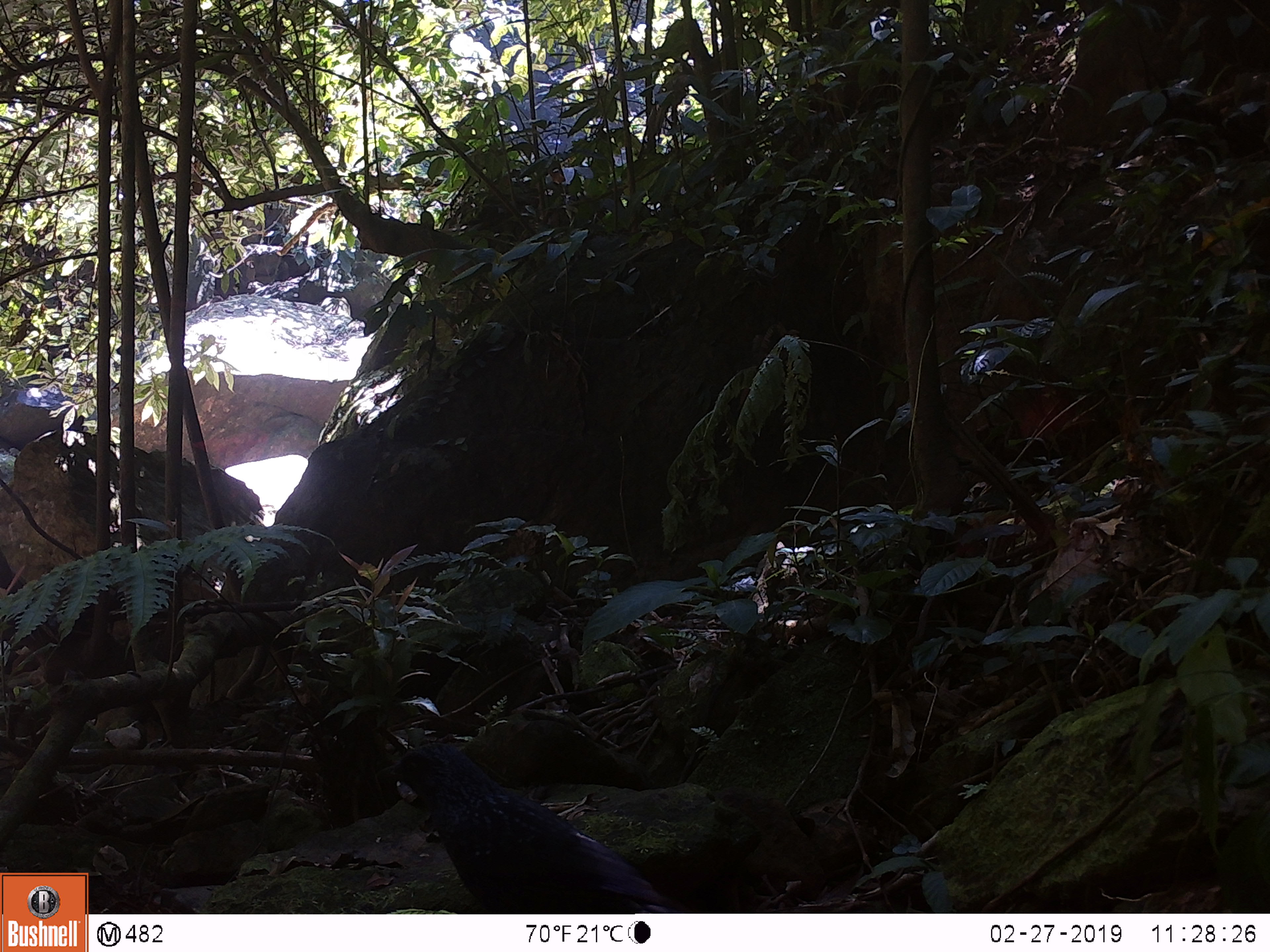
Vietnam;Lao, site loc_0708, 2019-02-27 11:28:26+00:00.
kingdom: Animalia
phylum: Chordata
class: Aves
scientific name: Aves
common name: bird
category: unidentified bird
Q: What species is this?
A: Unidentified bird (bird) (Aves).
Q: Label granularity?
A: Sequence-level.